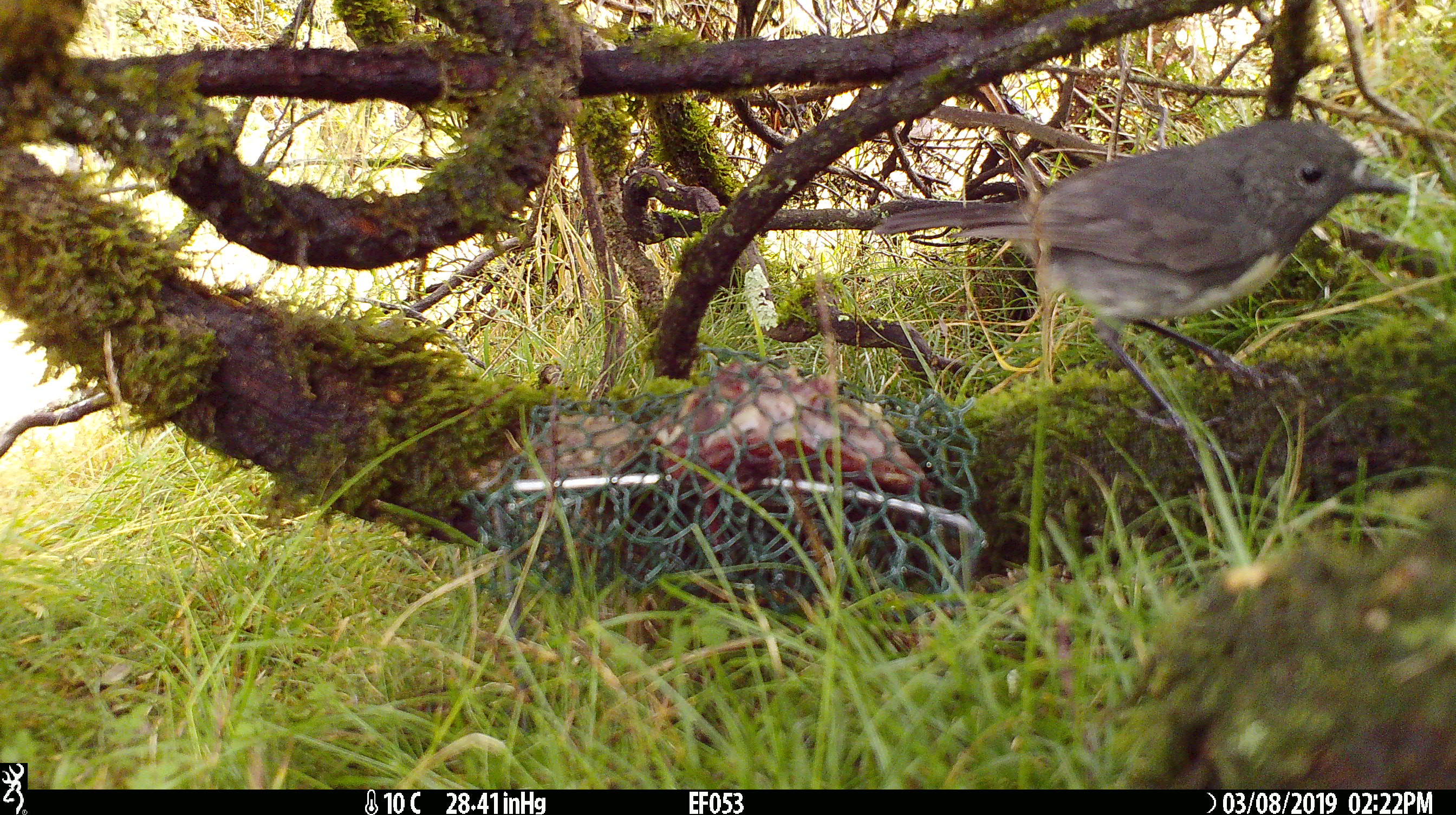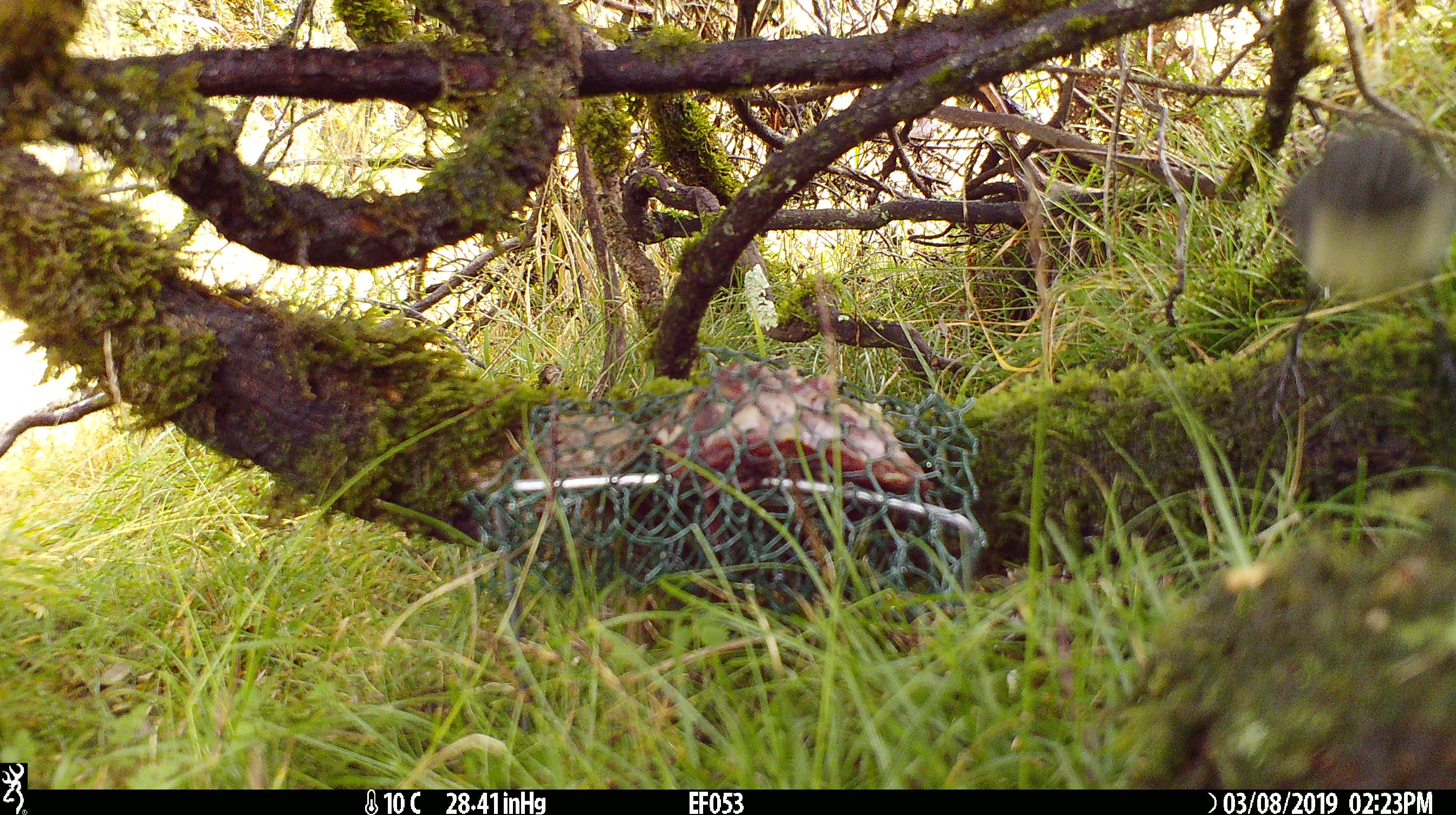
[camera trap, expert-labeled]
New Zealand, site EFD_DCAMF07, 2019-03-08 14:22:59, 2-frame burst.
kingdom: Animalia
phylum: Chordata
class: Aves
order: Passeriformes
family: Petroicidae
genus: Petroica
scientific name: Petroica australis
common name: new zealand robin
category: robin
Robin (new zealand robin) (Petroica australis).